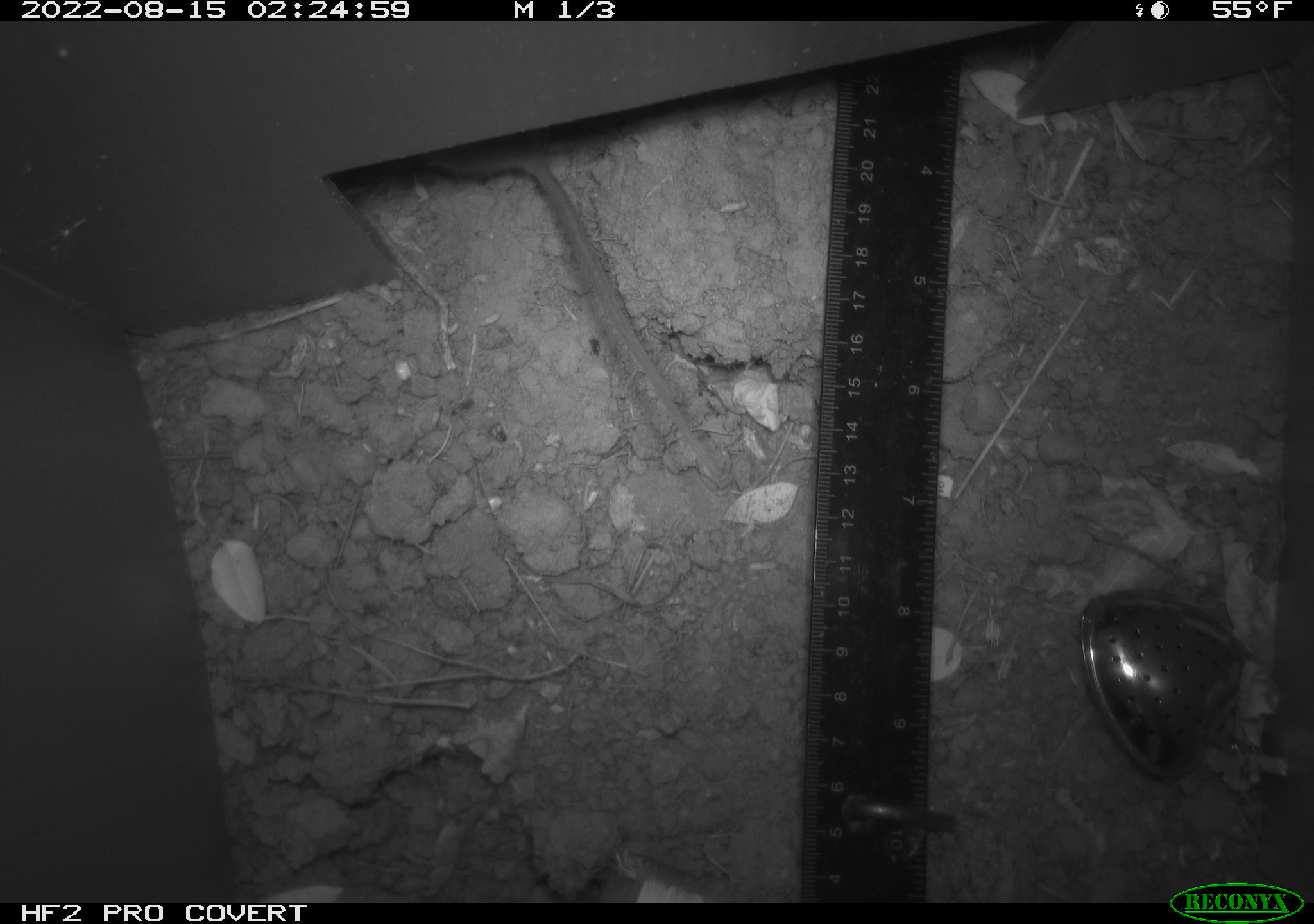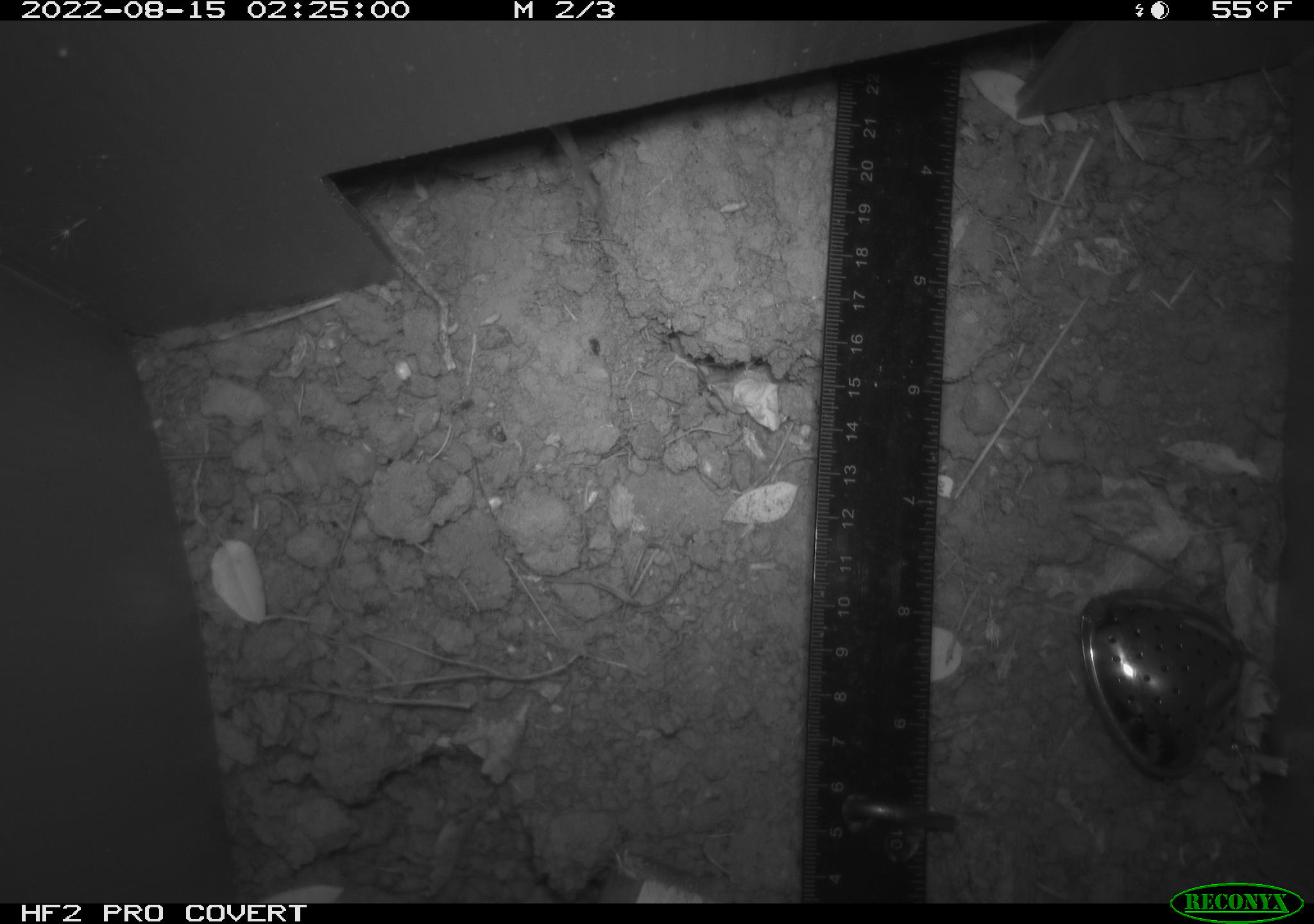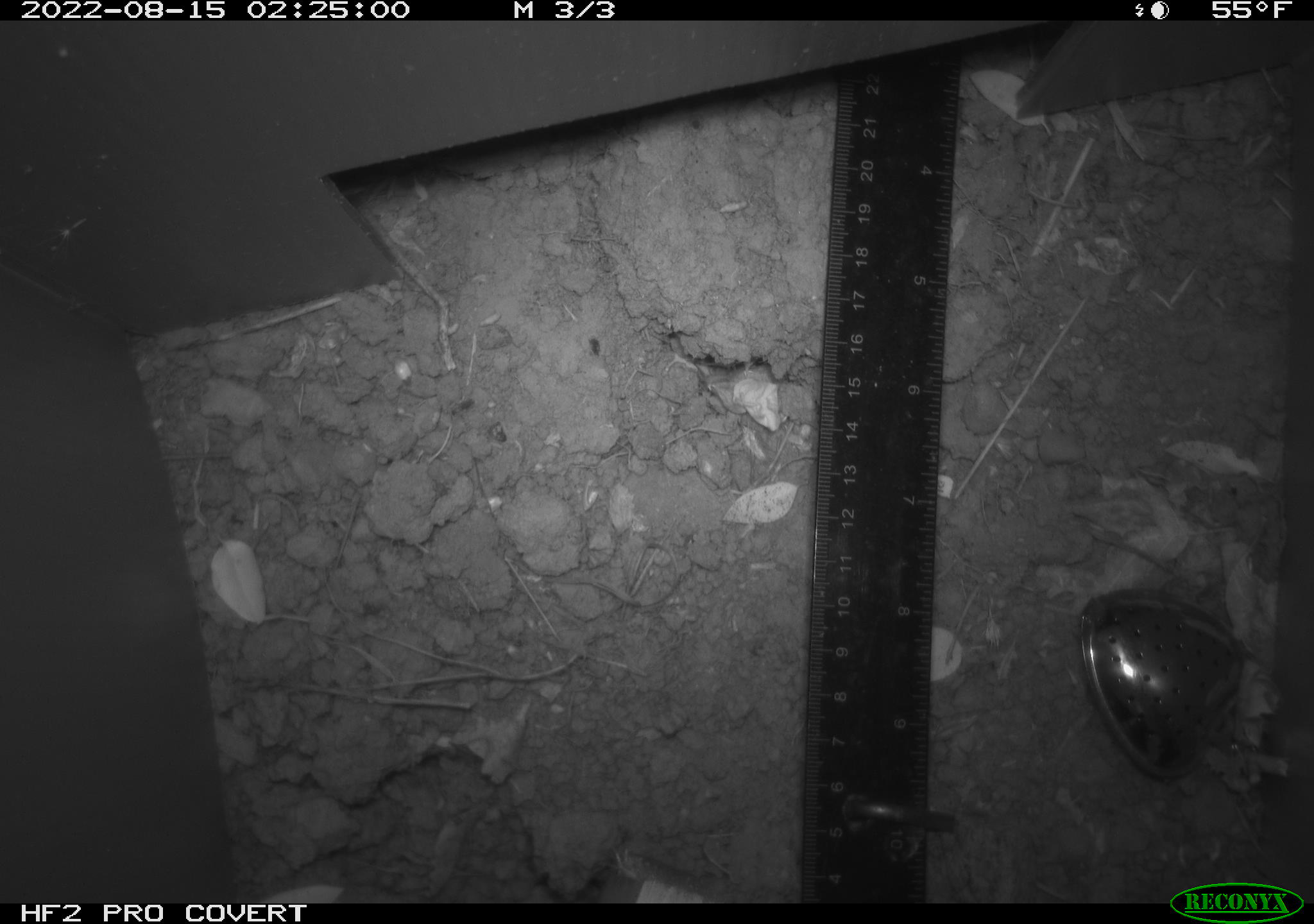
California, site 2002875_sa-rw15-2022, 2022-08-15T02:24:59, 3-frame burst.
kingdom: Animalia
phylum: Chordata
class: Mammalia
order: Rodentia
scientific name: Rodentia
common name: rodent